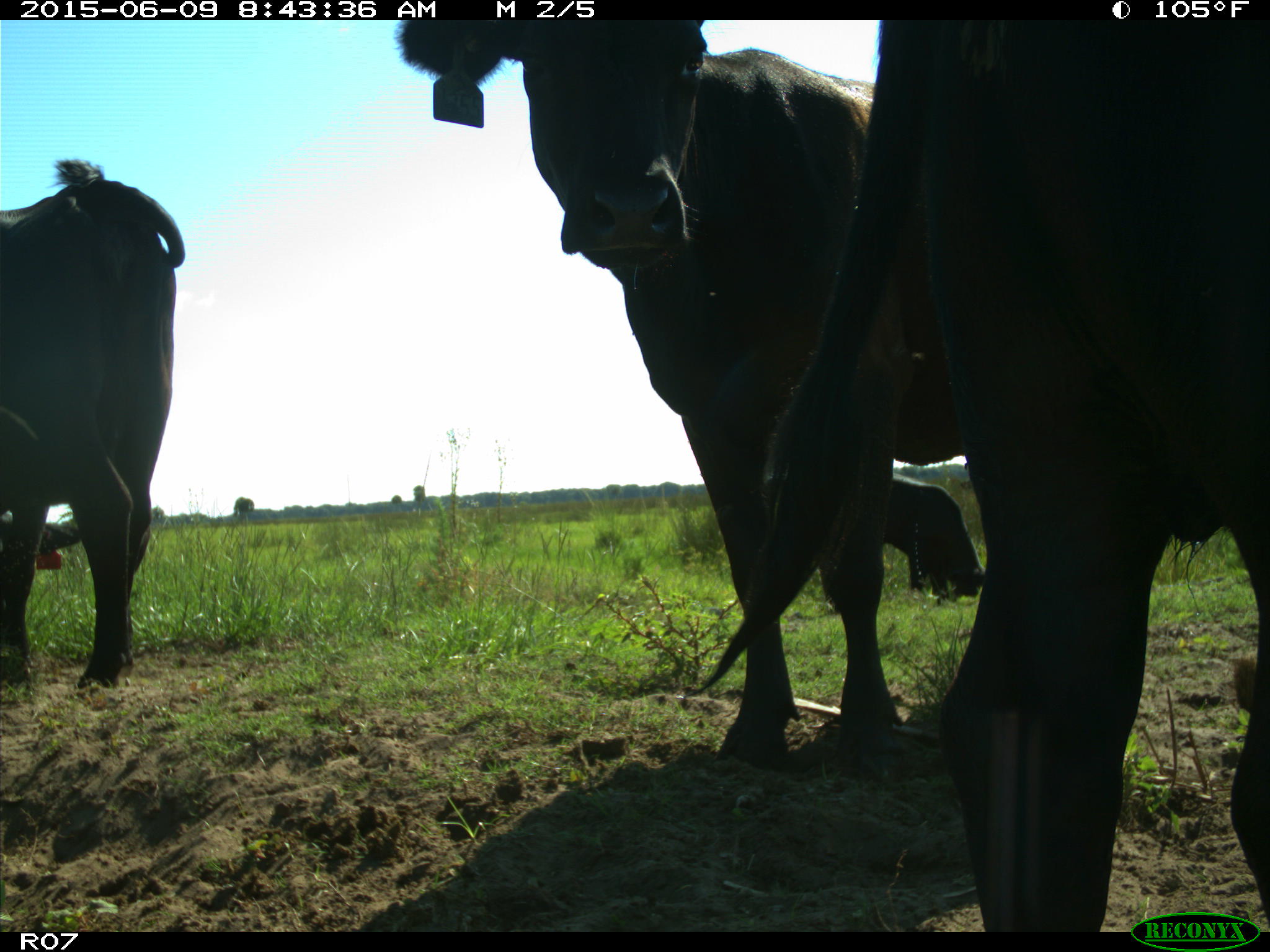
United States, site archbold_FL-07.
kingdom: Animalia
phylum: Chordata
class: Mammalia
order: Artiodactyla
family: Bovidae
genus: Bos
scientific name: Bos taurus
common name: domestic cow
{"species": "Bos taurus (domestic cow)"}